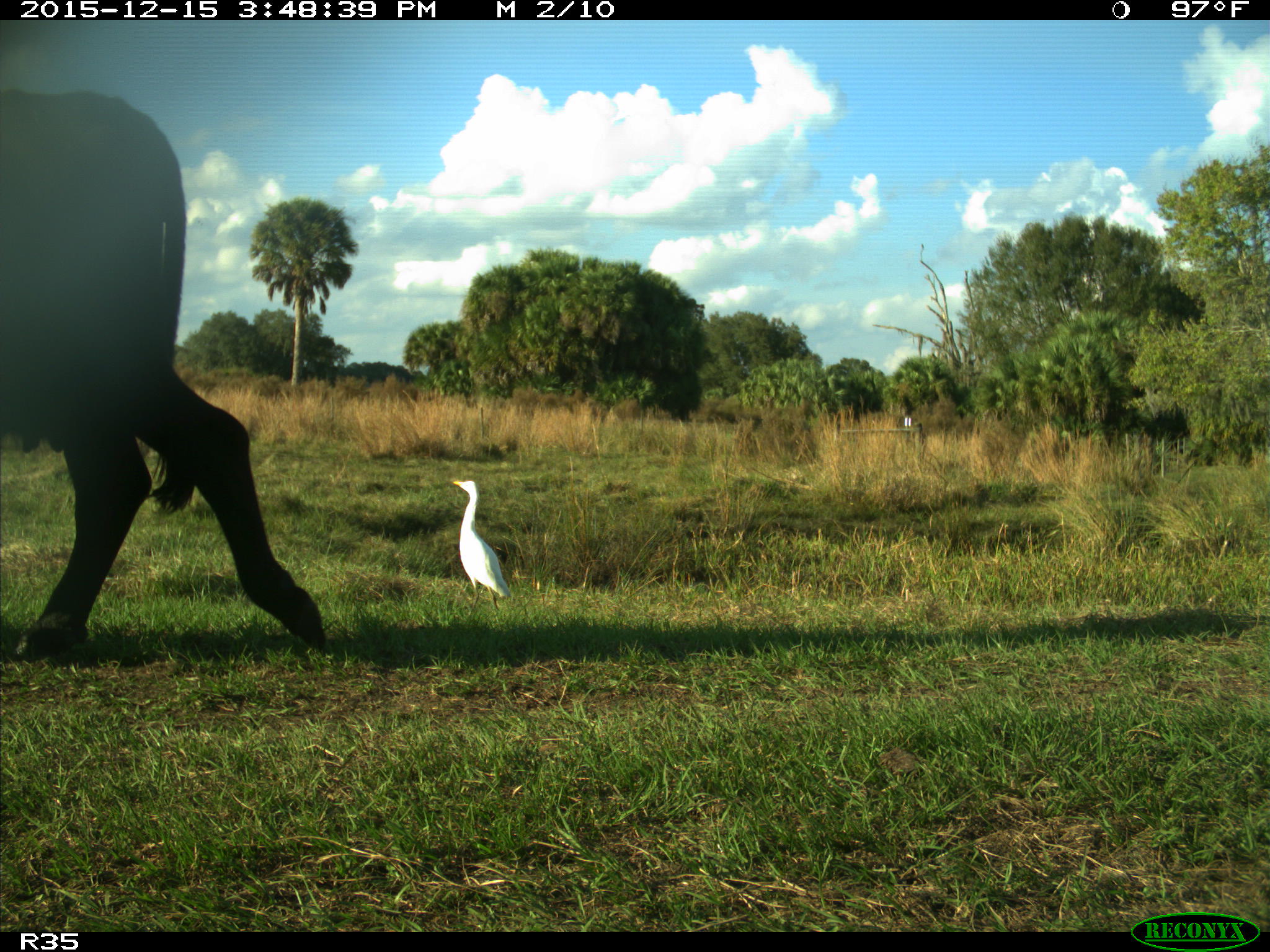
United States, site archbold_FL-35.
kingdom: Animalia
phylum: Chordata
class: Mammalia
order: Artiodactyla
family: Bovidae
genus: Bos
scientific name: Bos taurus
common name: domestic cow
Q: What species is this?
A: Bos taurus (domestic cow).